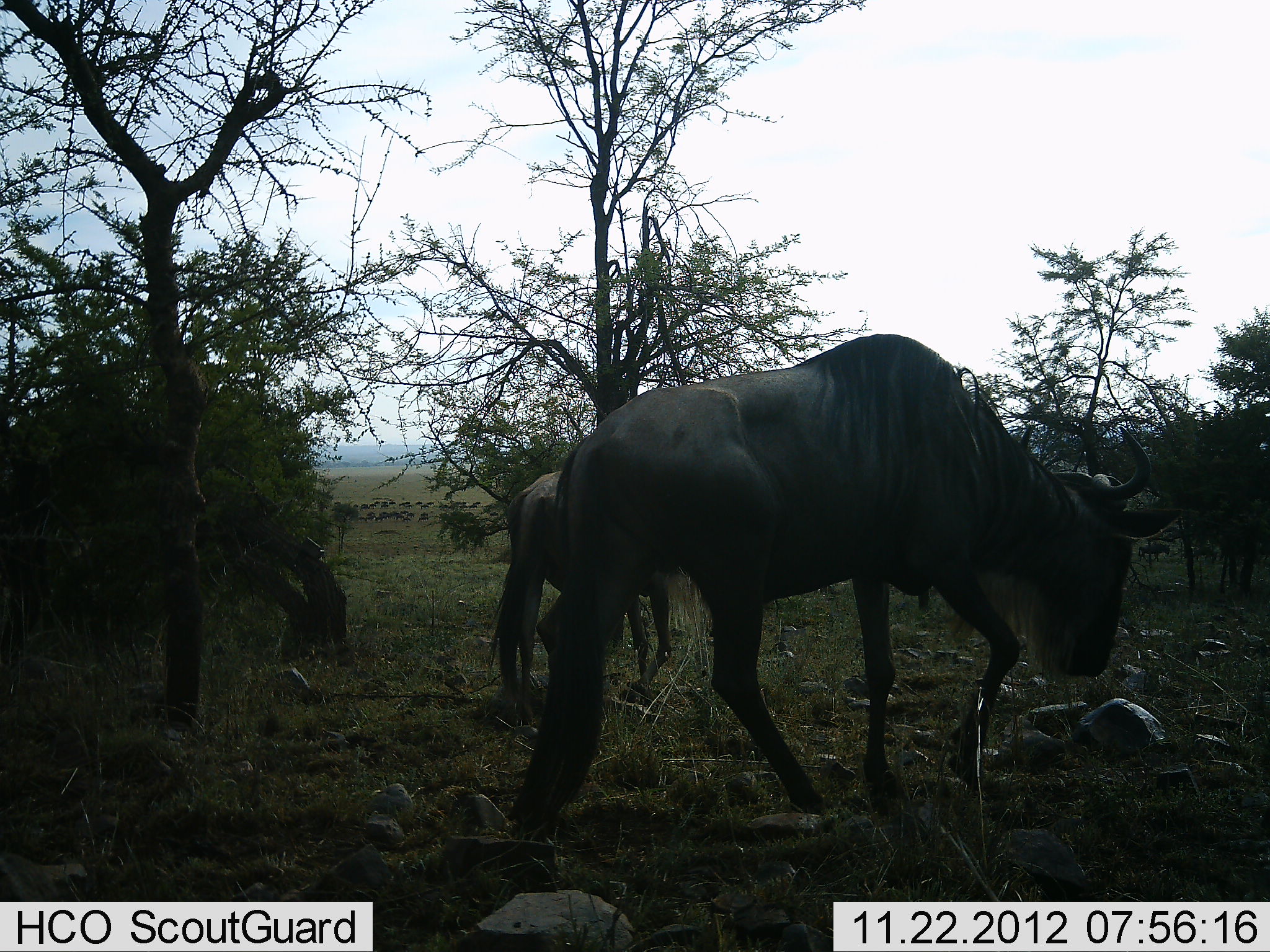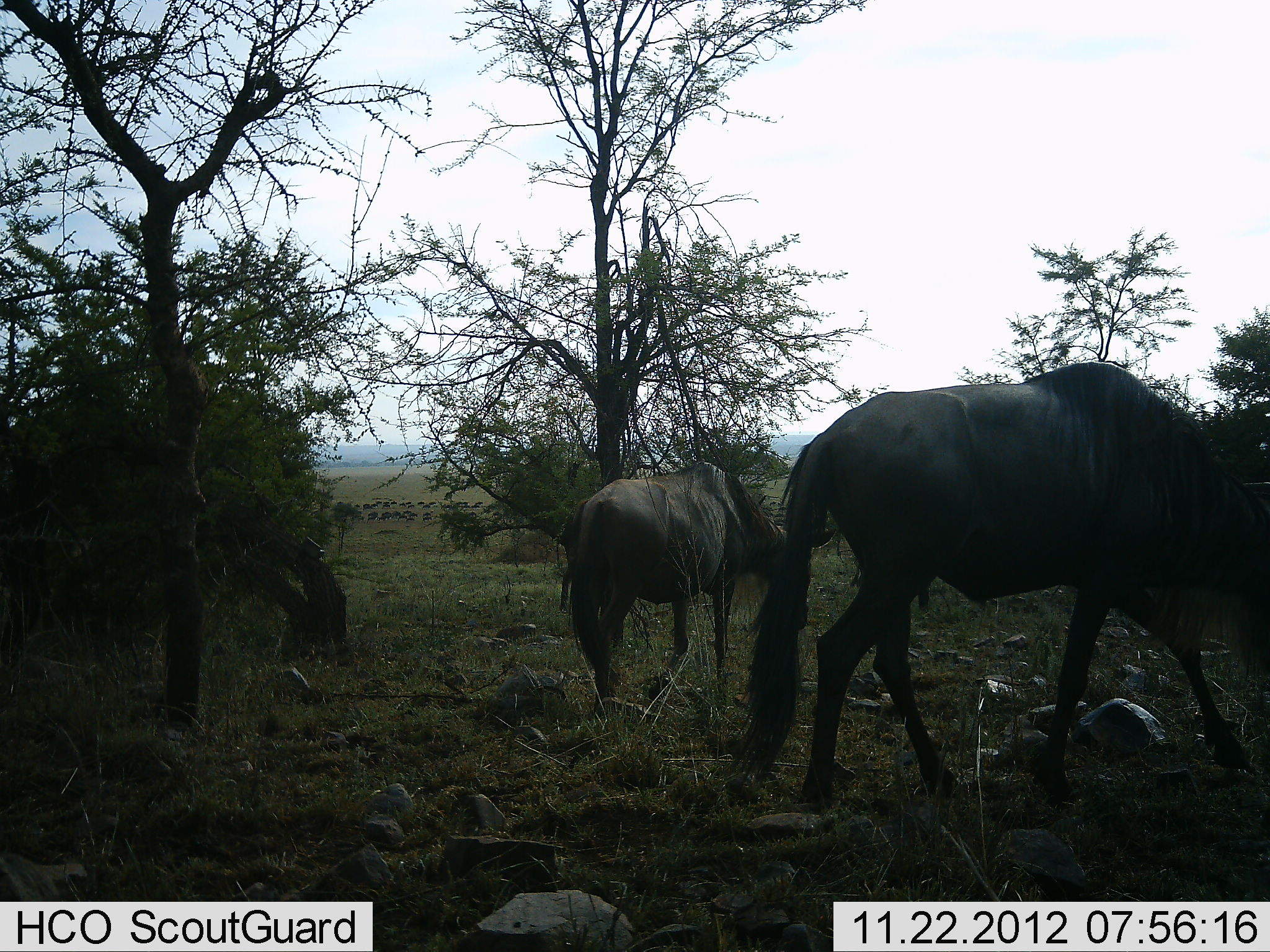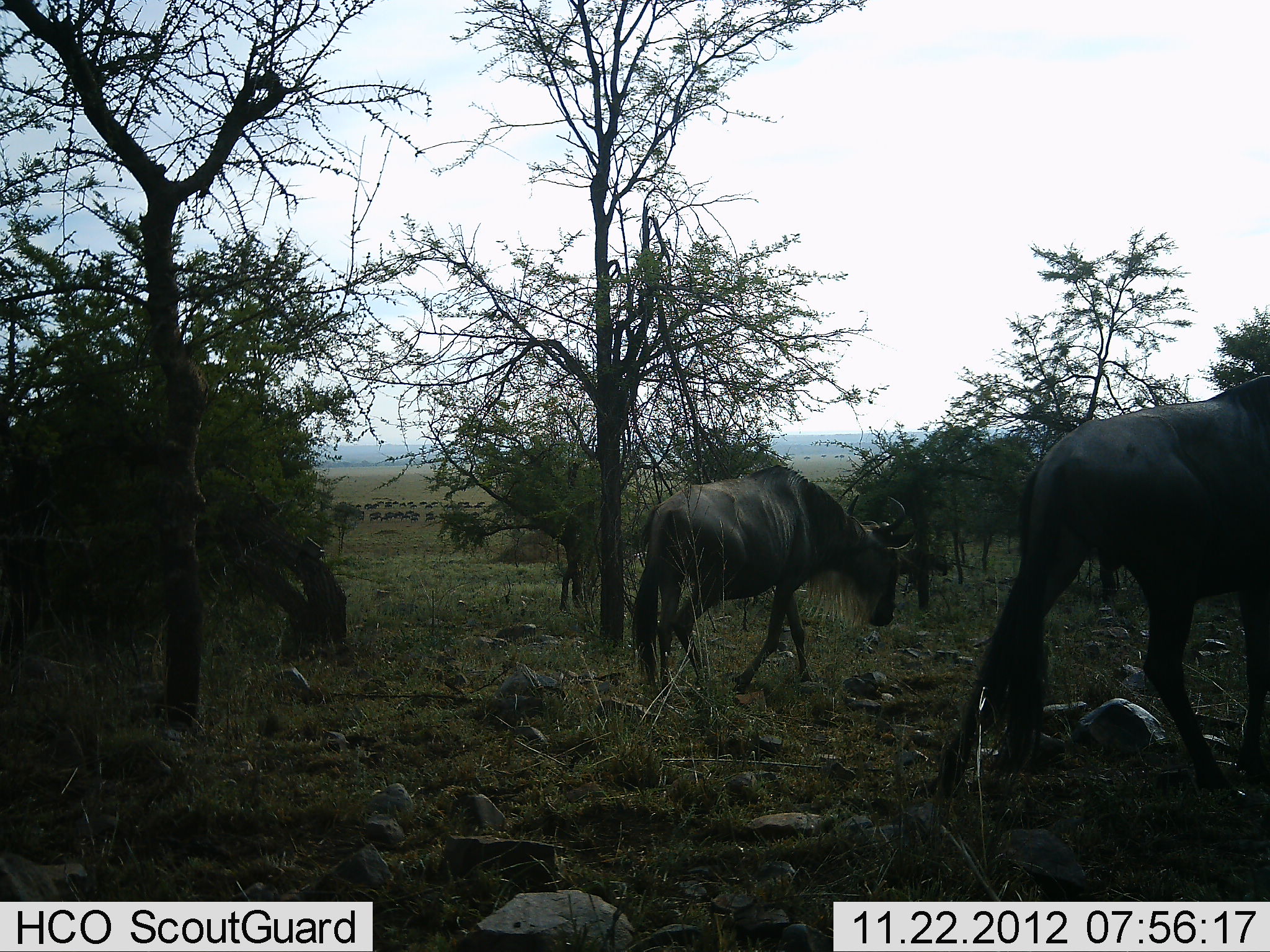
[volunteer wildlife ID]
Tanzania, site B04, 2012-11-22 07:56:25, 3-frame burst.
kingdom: Animalia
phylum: Chordata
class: Mammalia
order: Artiodactyla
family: Bovidae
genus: Connochaetes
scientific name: Connochaetes taurinus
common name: blue wildebeest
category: wildebeest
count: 11-50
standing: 10%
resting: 10%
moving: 90%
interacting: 10%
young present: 0%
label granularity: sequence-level